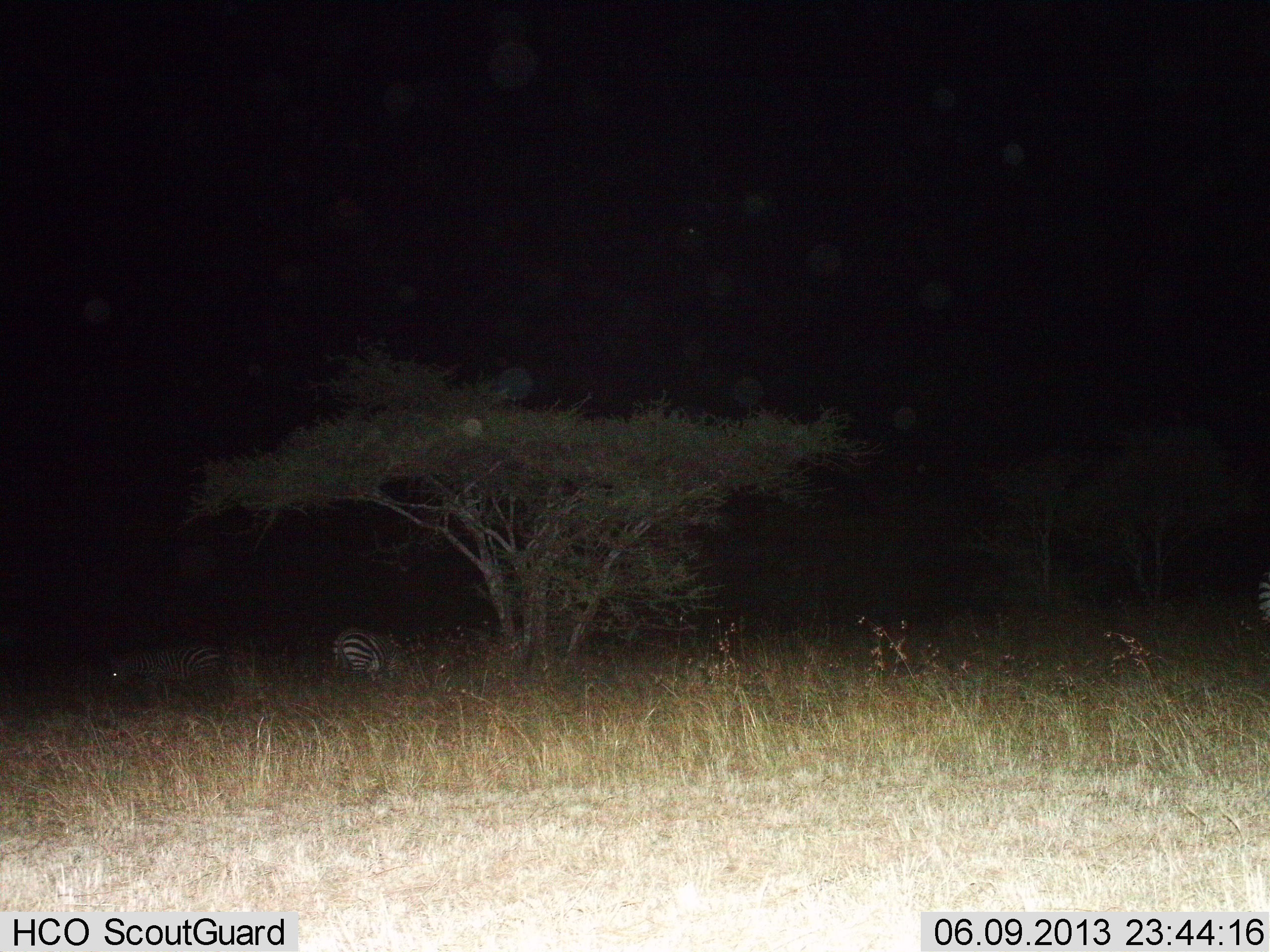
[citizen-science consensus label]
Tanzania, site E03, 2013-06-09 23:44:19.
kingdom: Animalia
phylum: Chordata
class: Mammalia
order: Perissodactyla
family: Equidae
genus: Equus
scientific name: Equus quagga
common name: plains zebra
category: zebra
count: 2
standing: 53%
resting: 12%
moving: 9%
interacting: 0%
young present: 0%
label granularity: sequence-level